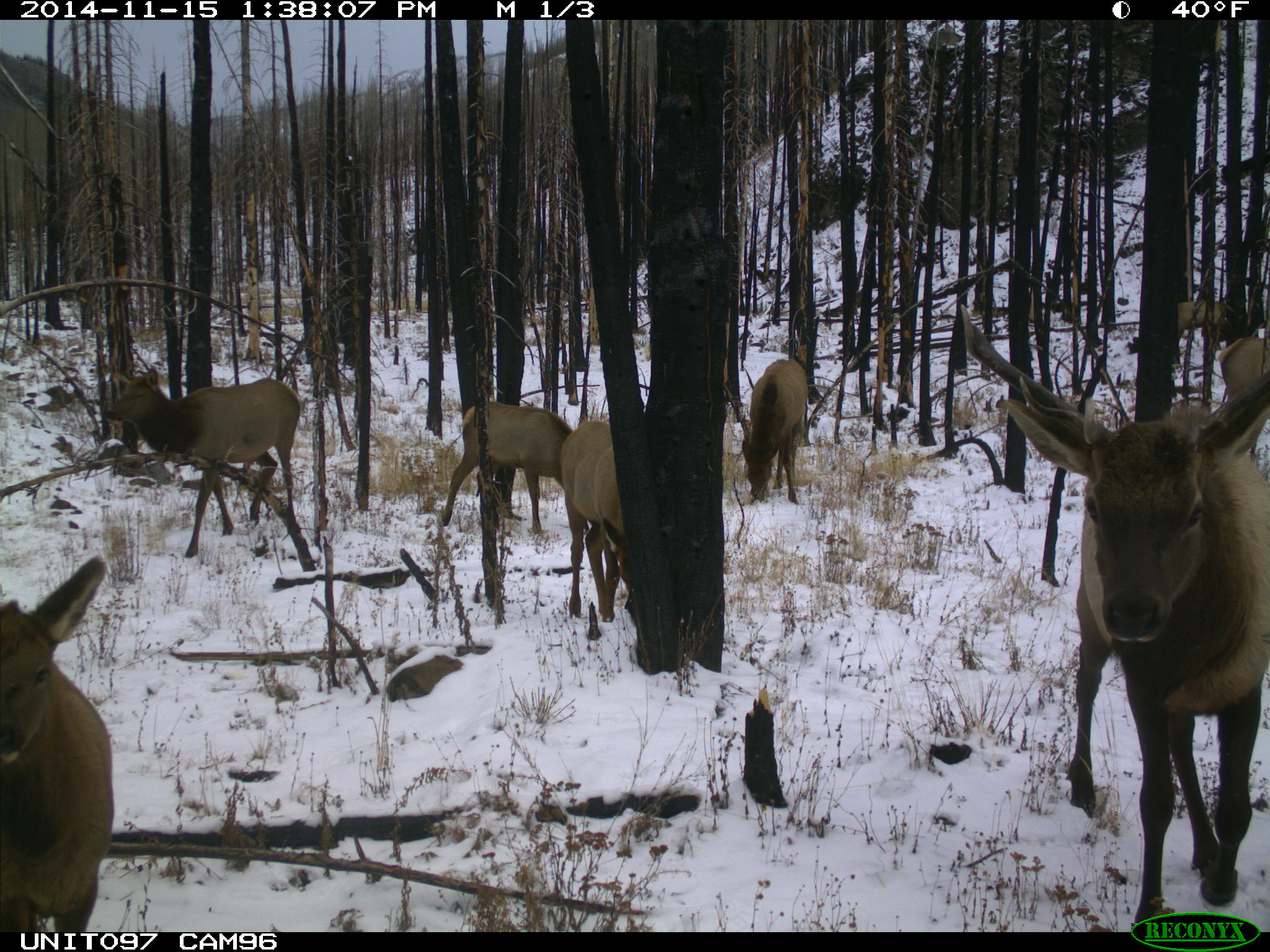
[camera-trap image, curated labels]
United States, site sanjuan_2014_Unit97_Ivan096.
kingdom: Animalia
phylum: Chordata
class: Mammalia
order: Artiodactyla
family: Cervidae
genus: Cervus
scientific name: Cervus elaphus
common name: red deer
Cervus elaphus (red deer).